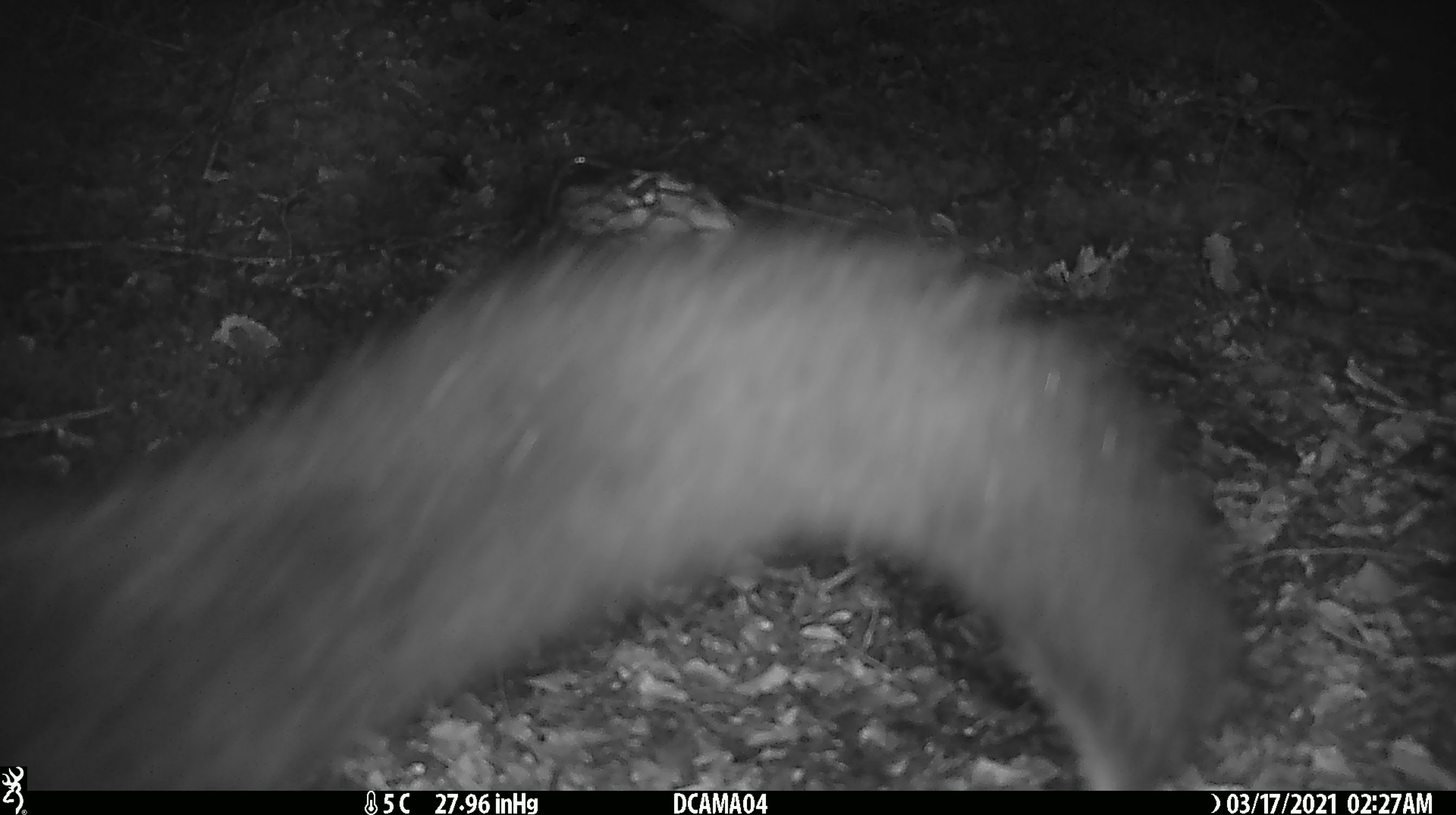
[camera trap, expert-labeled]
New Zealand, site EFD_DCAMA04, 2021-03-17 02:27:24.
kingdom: Animalia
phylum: Chordata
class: Mammalia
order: Diprotodontia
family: Phalangeridae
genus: Trichosurus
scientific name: Trichosurus vulpecula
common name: common brushtail possum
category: possum